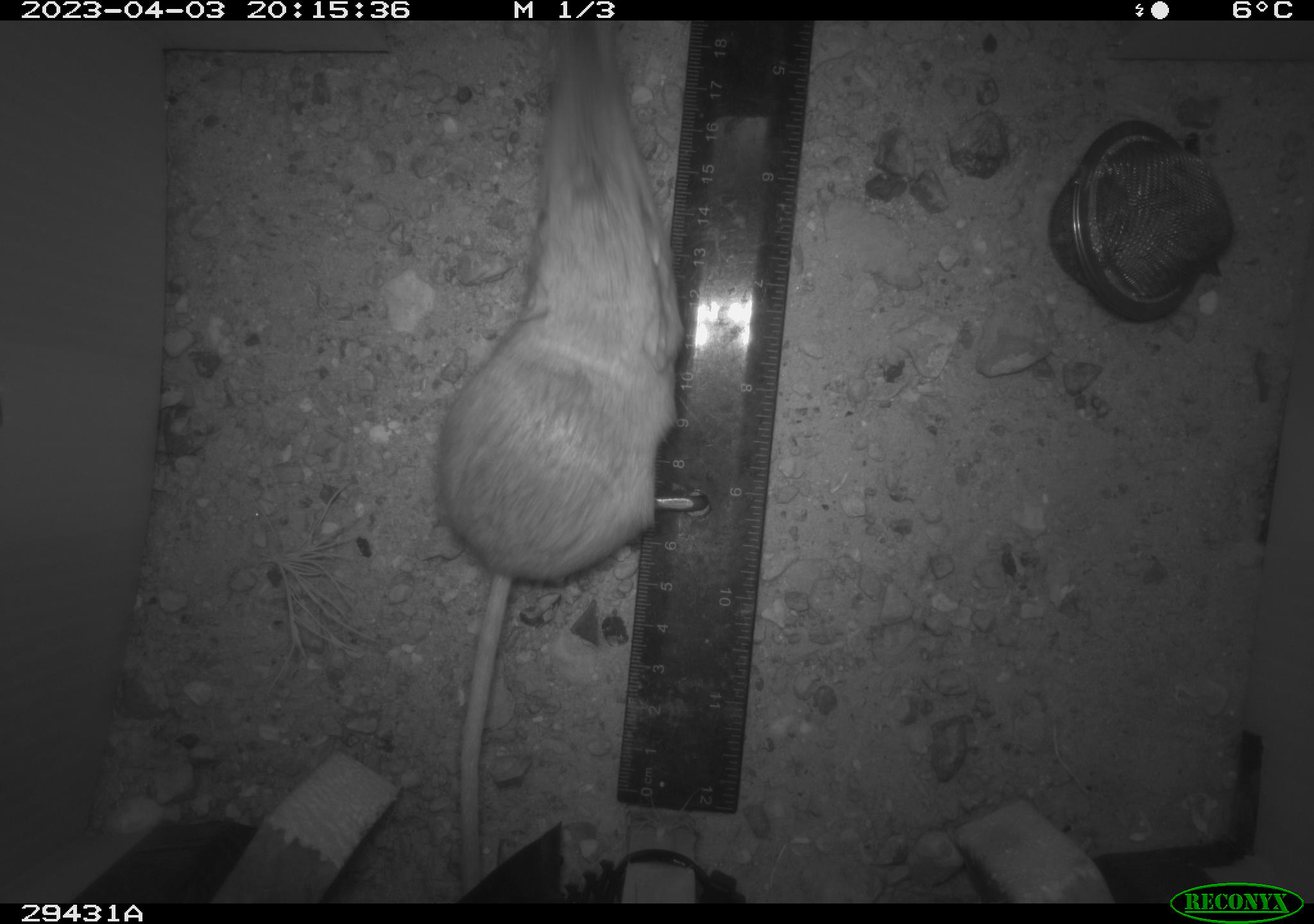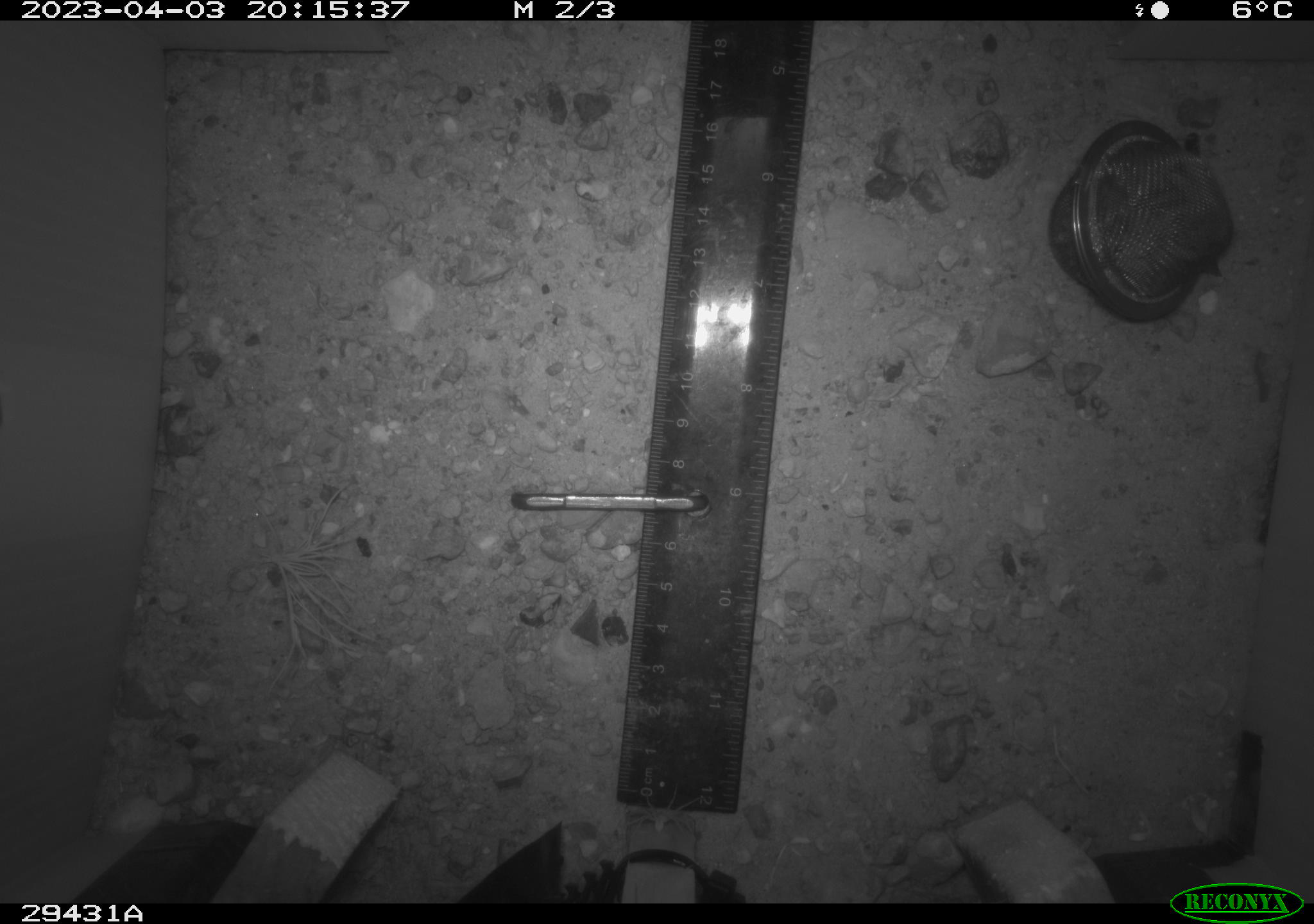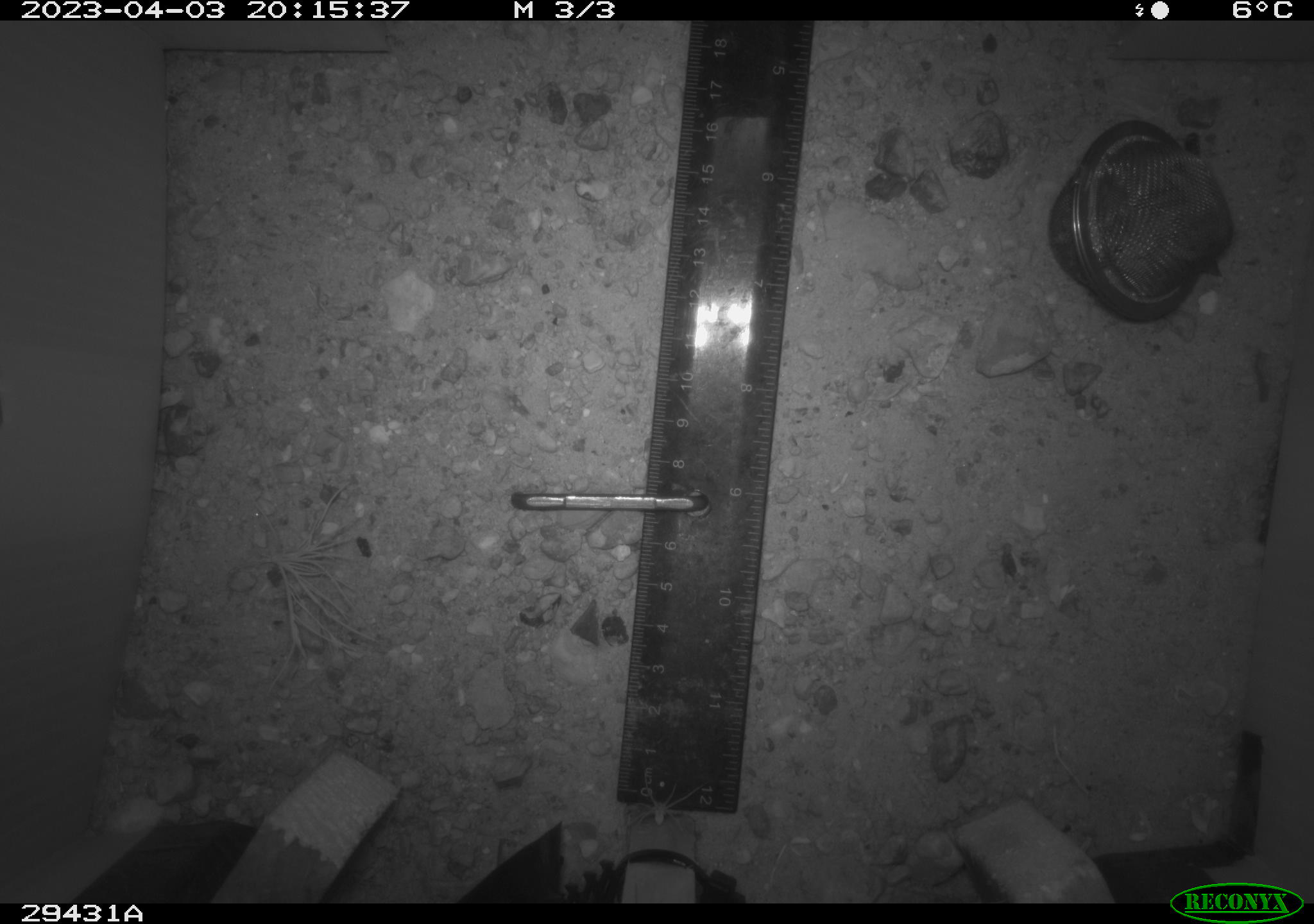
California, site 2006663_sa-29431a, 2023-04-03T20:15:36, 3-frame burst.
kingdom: Animalia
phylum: Chordata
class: Mammalia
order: Rodentia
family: Heteromyidae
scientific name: Heteromyidae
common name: kangaroo rats and pocket mice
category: heteromyidae family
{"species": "heteromyidae family (kangaroo rats and pocket mice) (Heteromyidae)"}